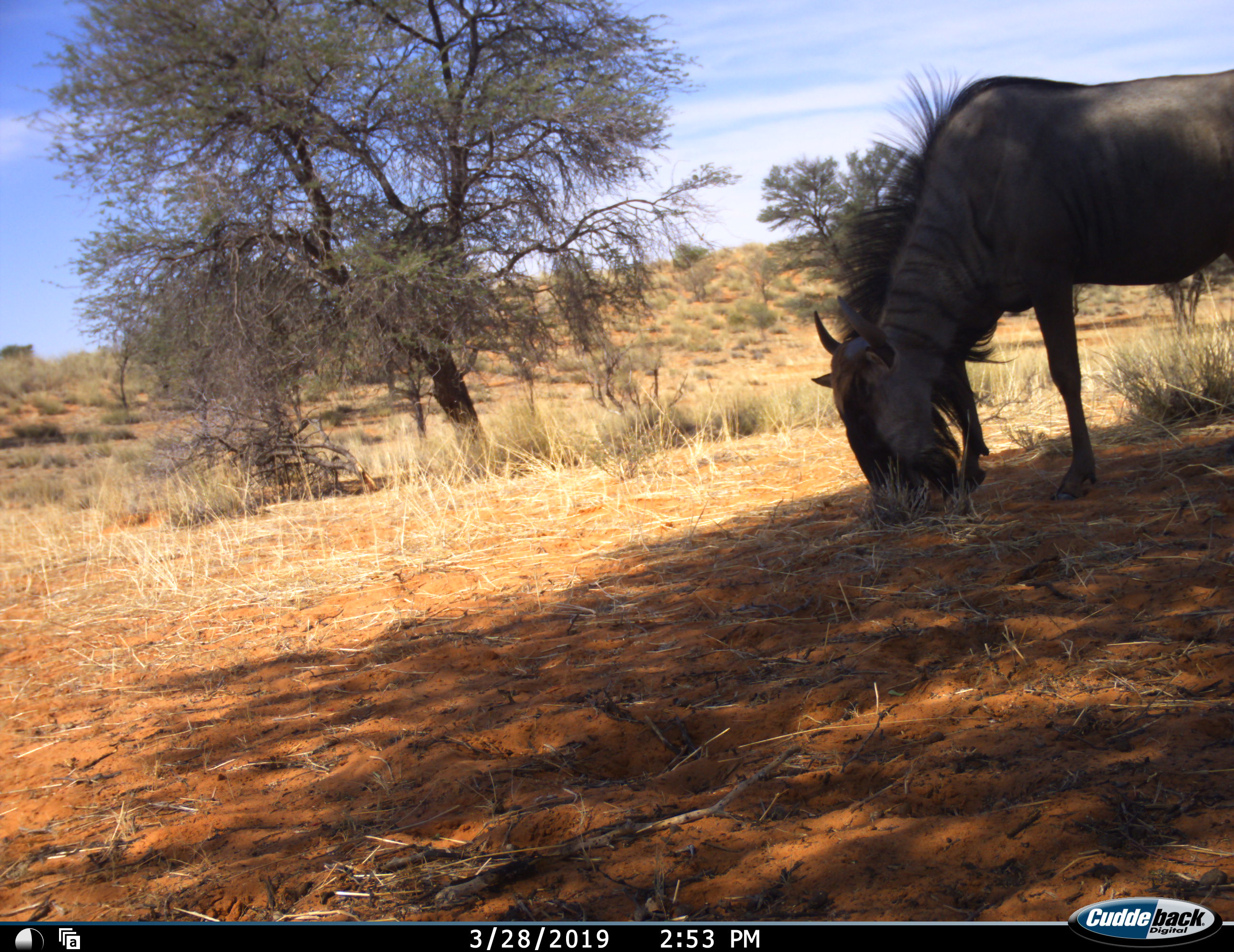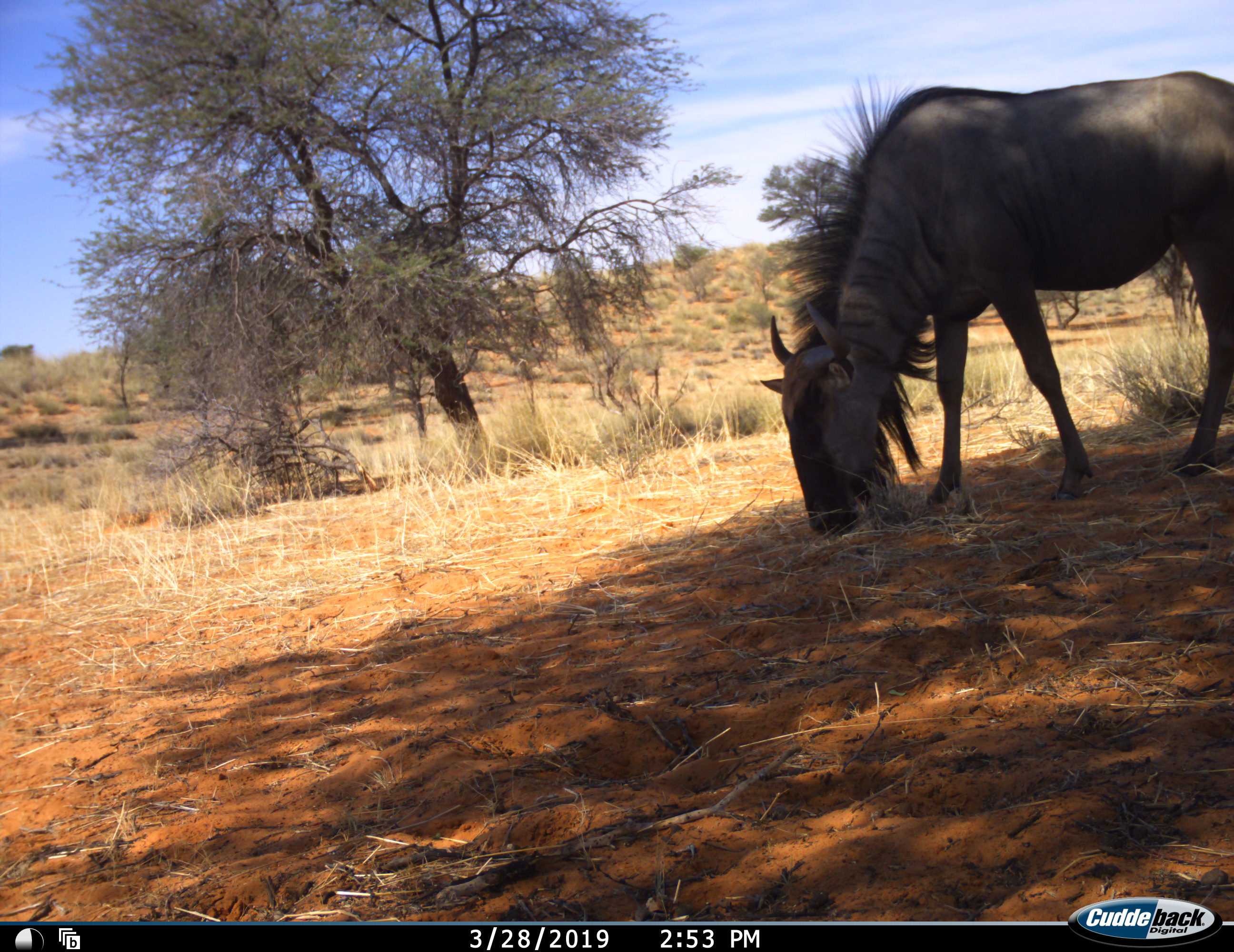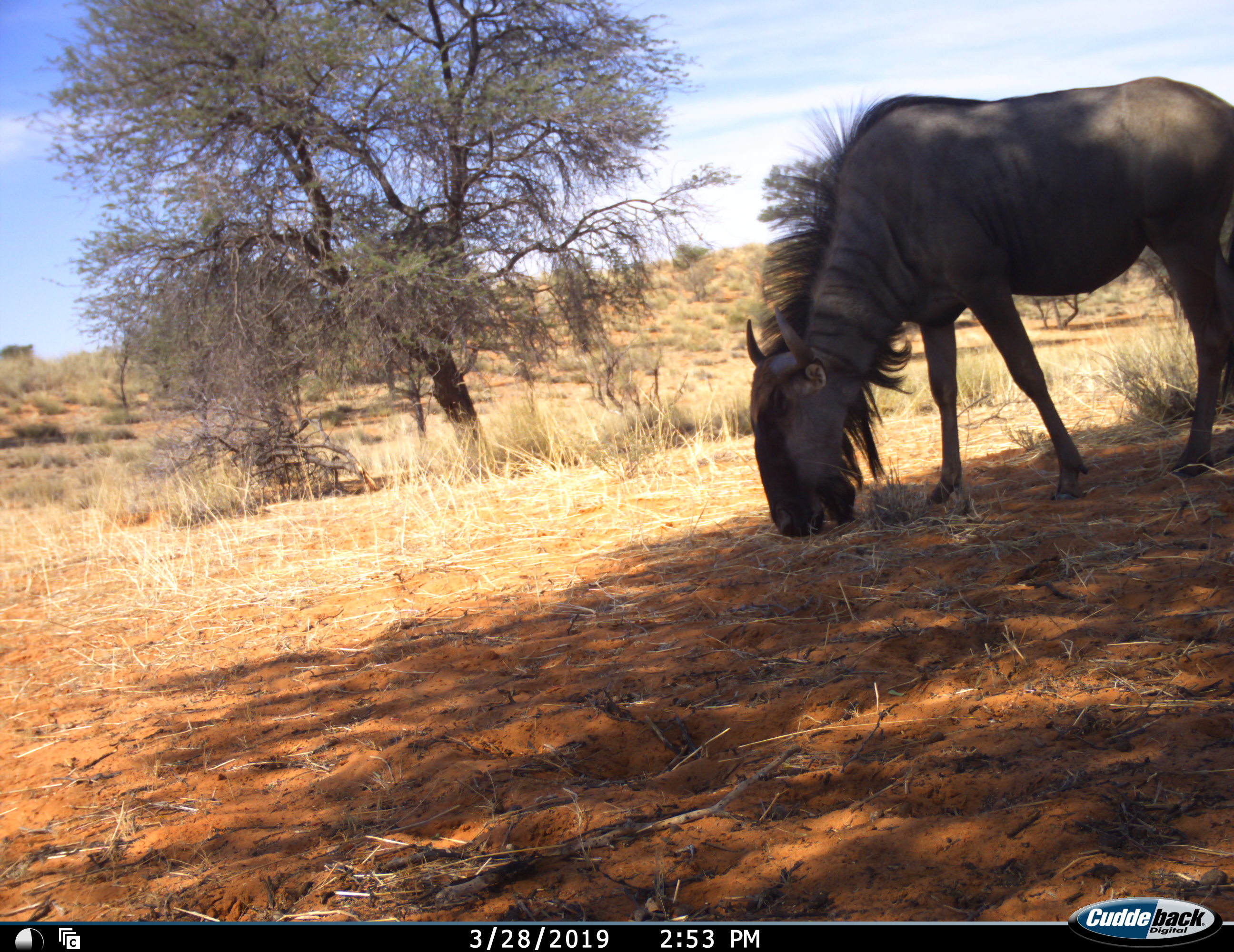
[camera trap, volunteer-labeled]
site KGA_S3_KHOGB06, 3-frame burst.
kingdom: Animalia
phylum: Chordata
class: Mammalia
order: Artiodactyla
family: Bovidae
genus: Connochaetes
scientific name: Connochaetes taurinus taurinus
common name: blue wildebeest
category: wildebeestblue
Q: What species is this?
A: Wildebeestblue (blue wildebeest) (Connochaetes taurinus taurinus).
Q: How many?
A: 1.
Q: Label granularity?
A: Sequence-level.